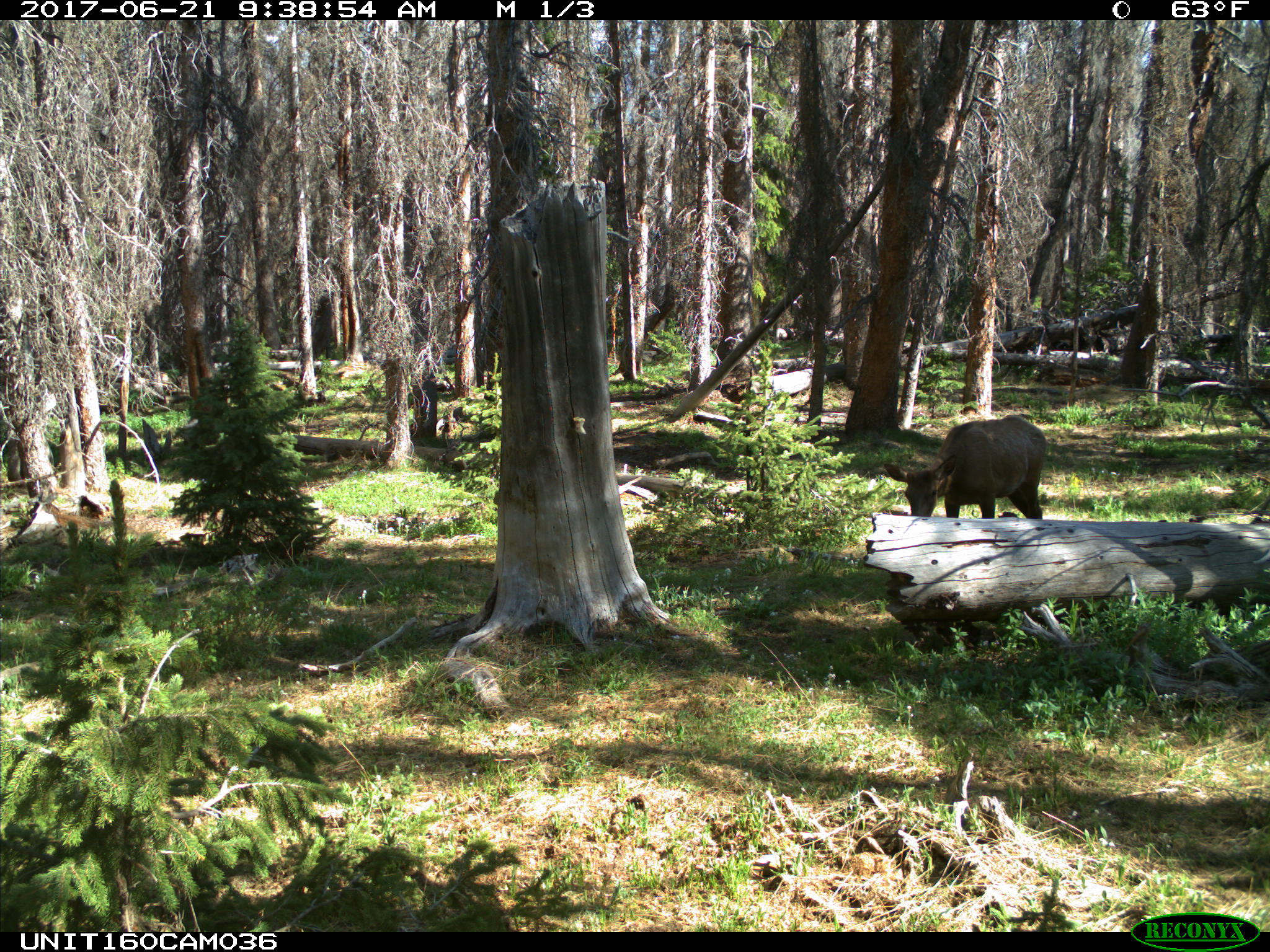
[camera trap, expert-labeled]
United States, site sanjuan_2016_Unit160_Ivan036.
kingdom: Animalia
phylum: Chordata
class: Mammalia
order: Artiodactyla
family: Cervidae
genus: Cervus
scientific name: Cervus elaphus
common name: red deer